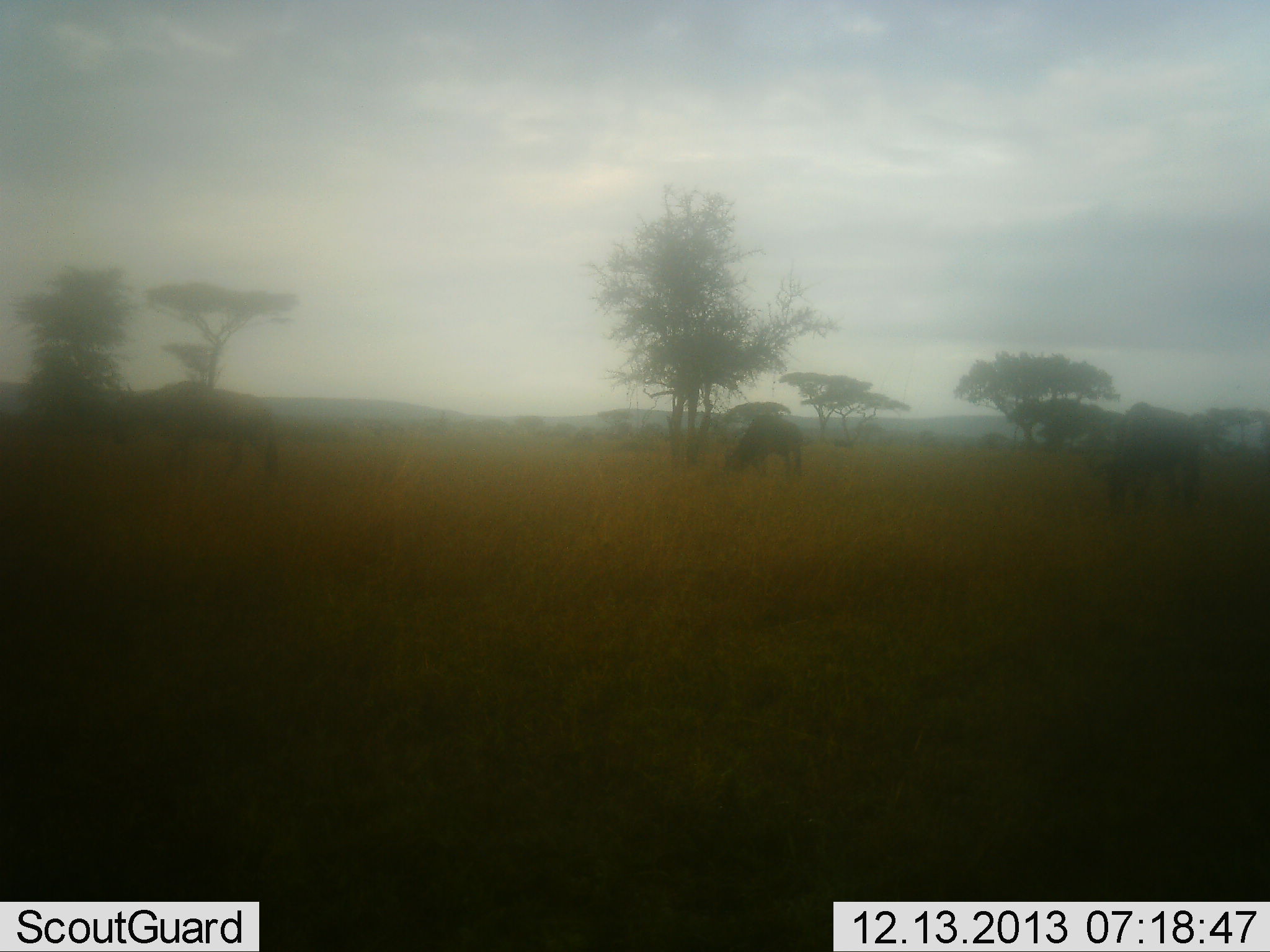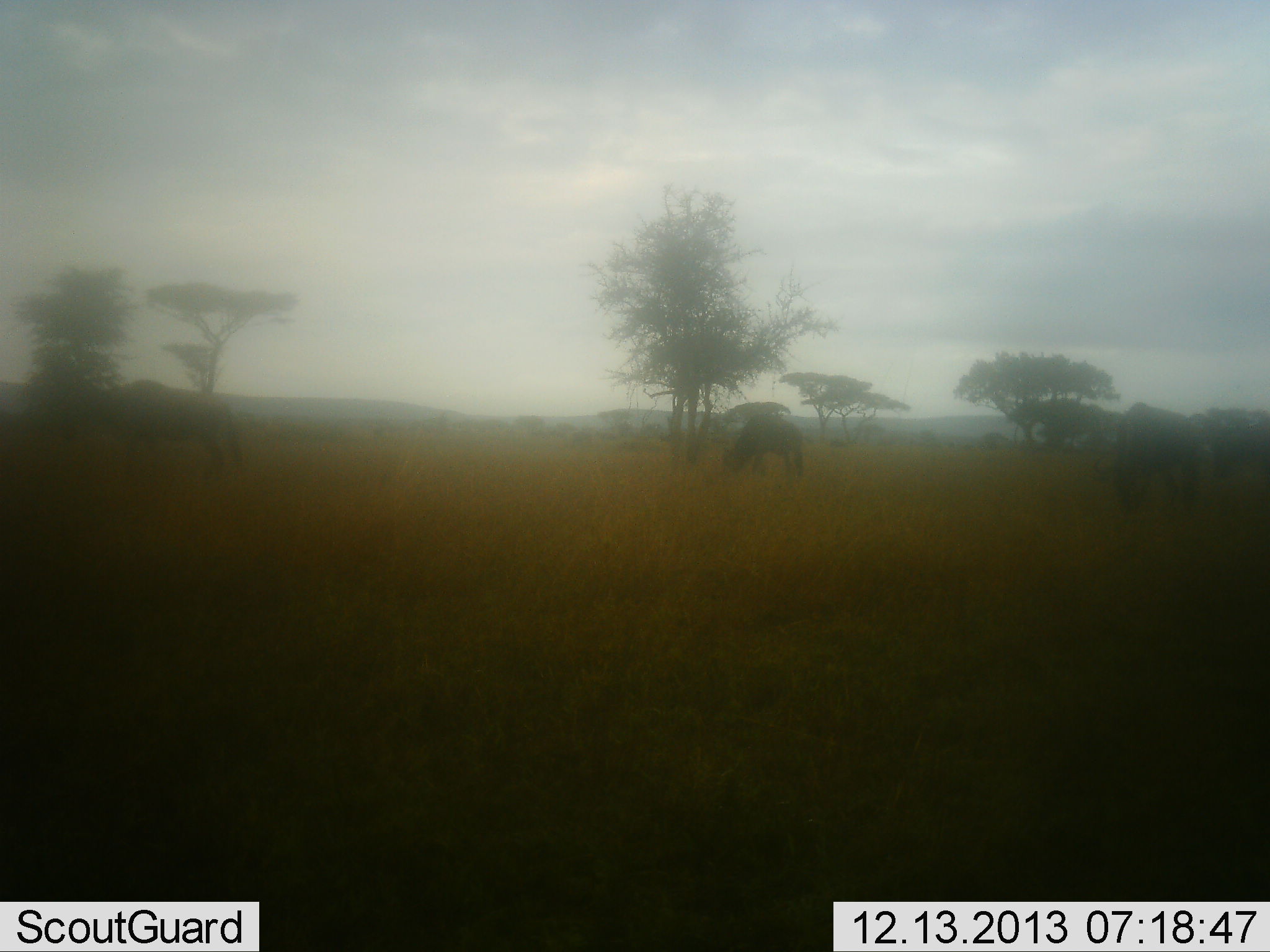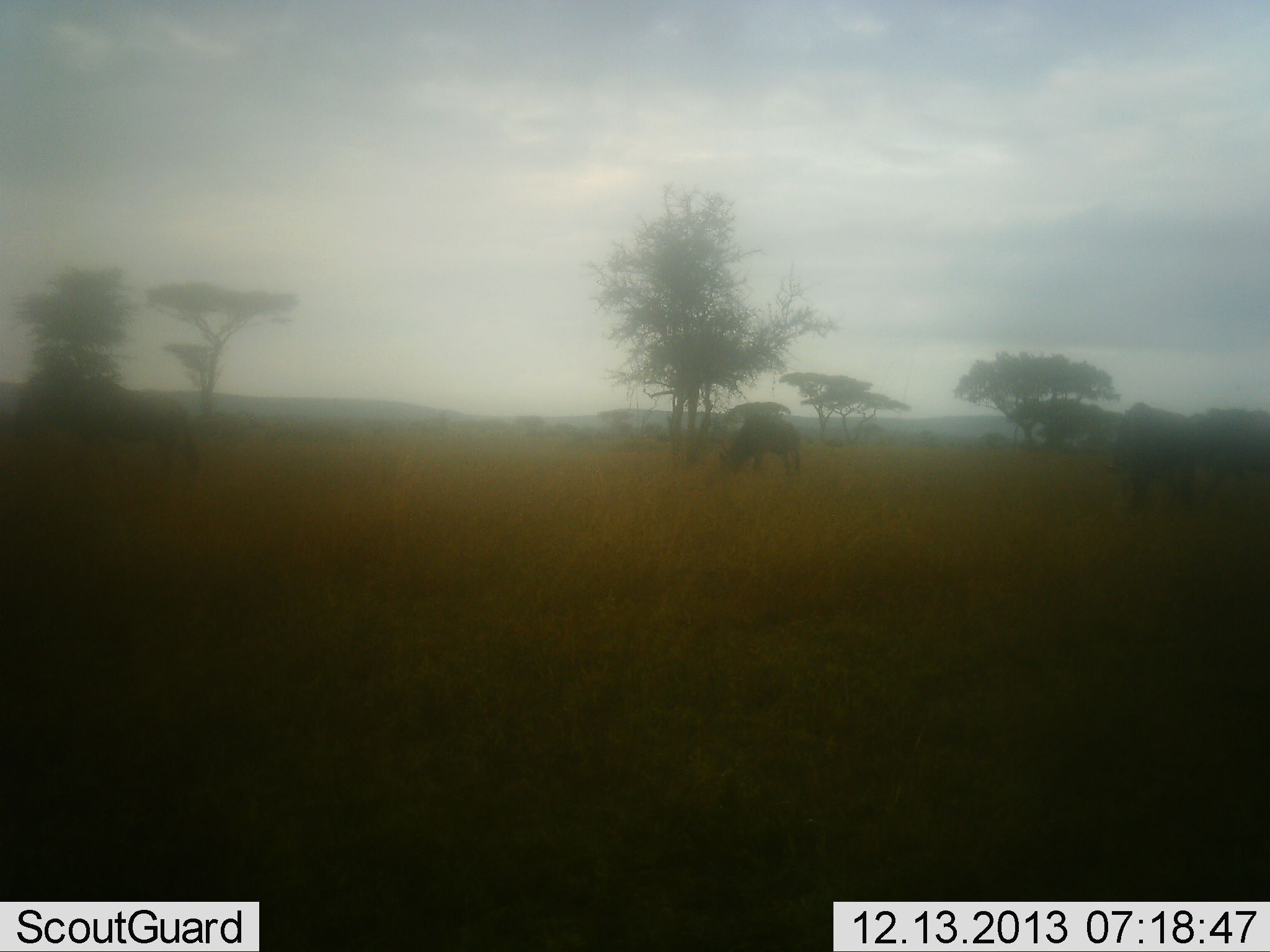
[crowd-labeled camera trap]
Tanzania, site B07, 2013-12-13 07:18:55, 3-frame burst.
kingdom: Animalia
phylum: Chordata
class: Mammalia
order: Artiodactyla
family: Bovidae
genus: Connochaetes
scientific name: Connochaetes taurinus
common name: blue wildebeest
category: wildebeest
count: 4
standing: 40%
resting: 10%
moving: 30%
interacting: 0%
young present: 0%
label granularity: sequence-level